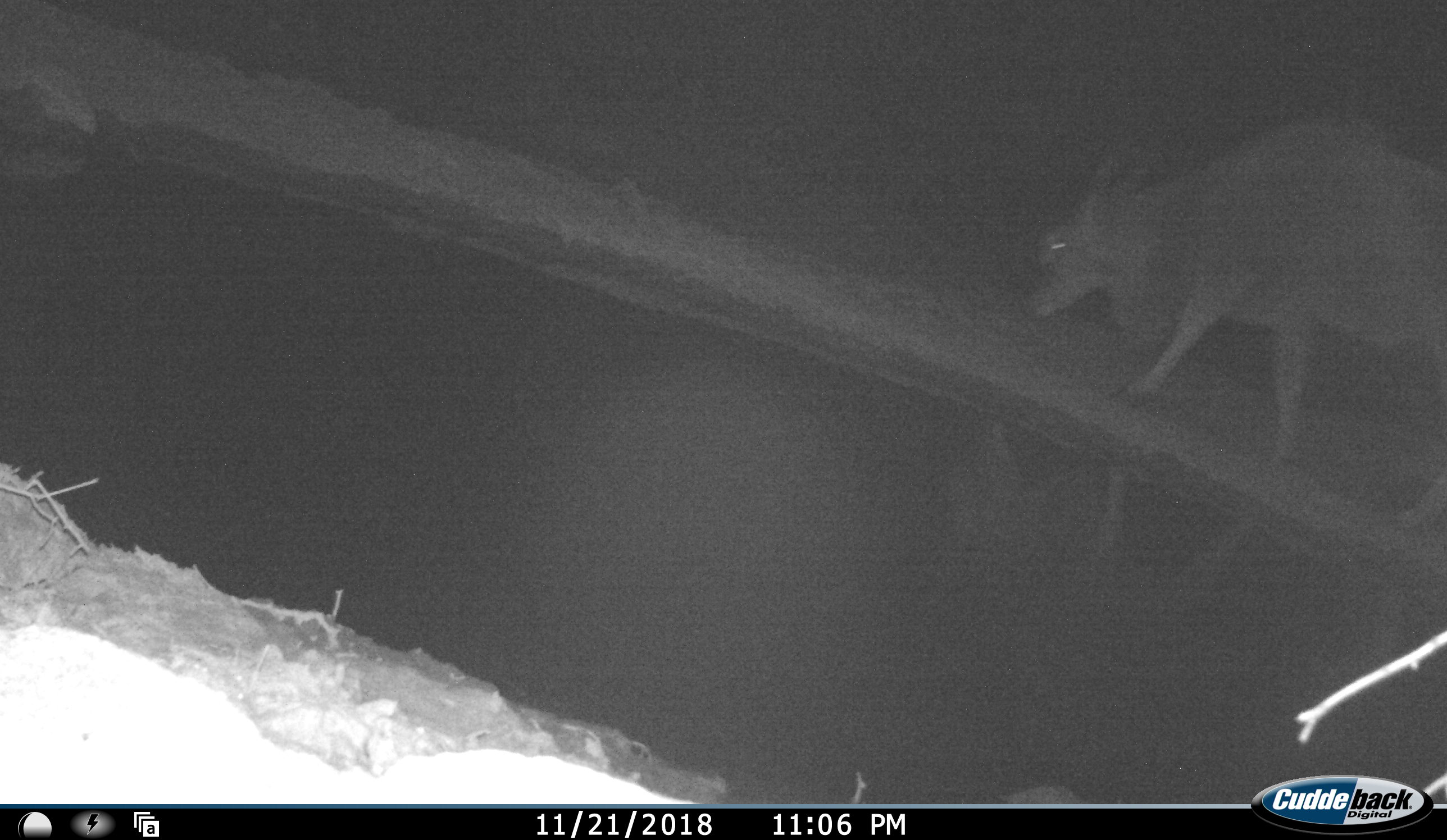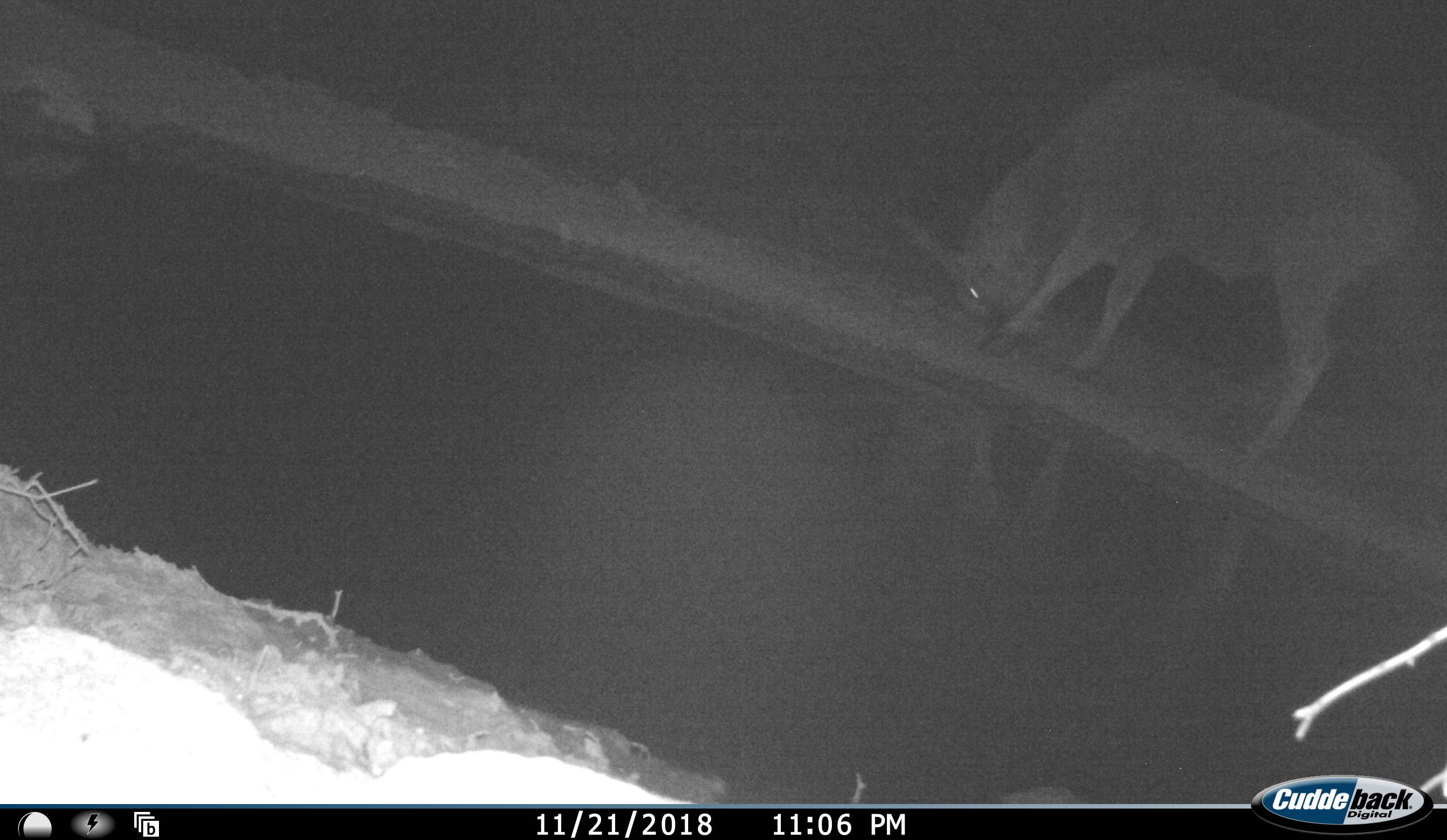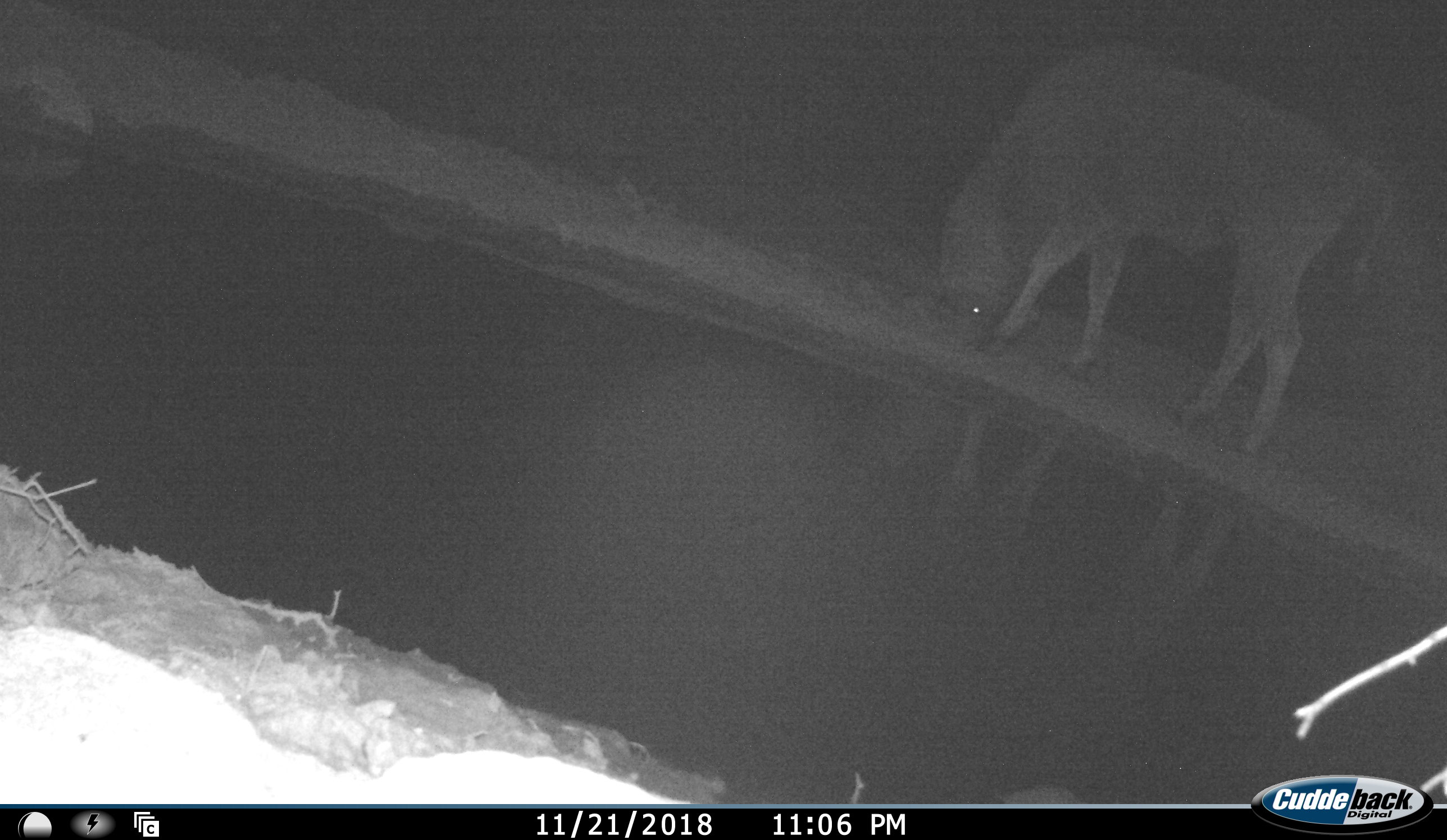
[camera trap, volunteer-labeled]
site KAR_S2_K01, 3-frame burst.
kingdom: Animalia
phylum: Chordata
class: Mammalia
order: Artiodactyla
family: Bovidae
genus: Tragelaphus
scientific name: Tragelaphus oryx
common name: eland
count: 1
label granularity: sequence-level